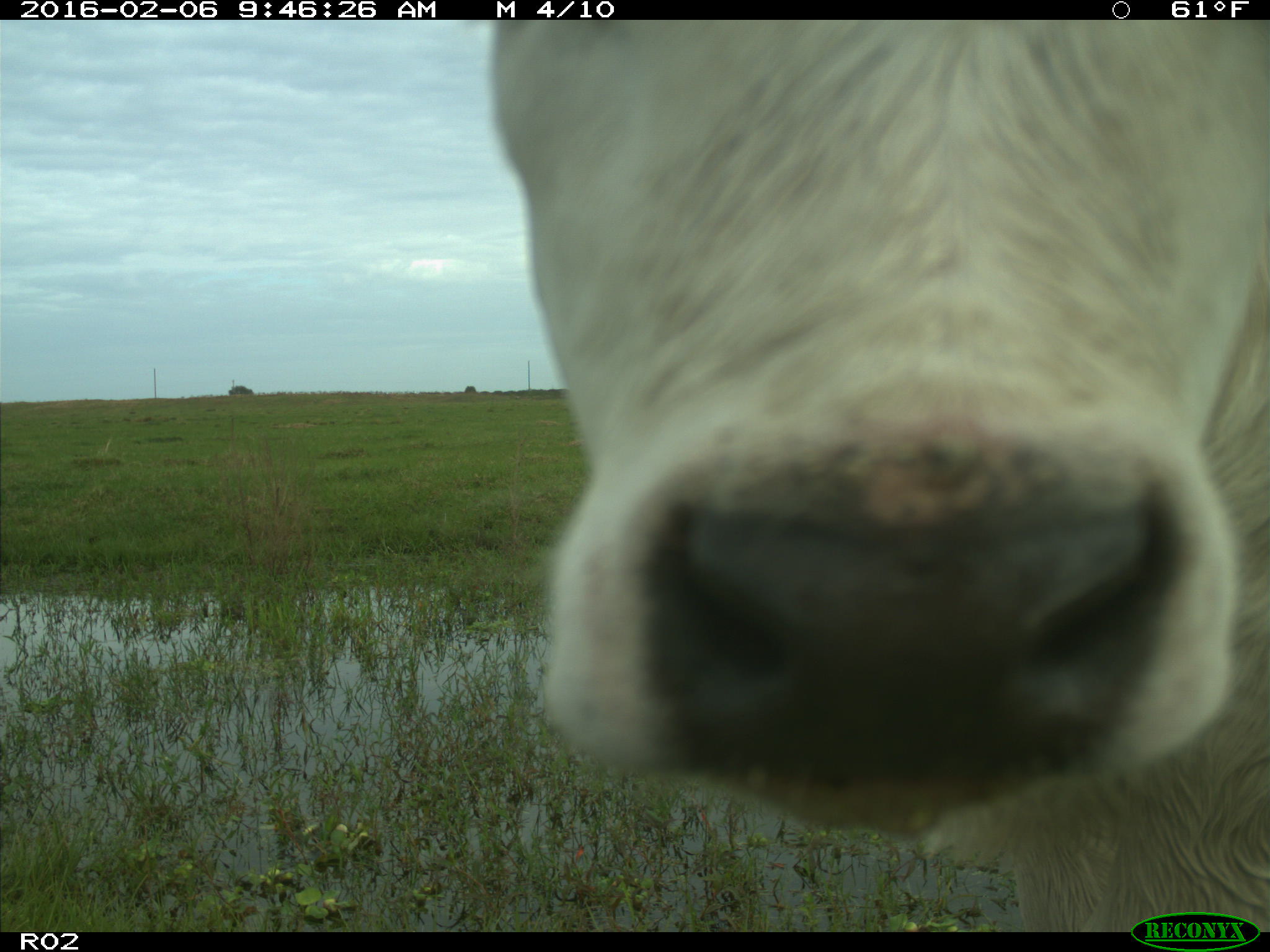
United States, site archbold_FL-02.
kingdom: Animalia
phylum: Chordata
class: Mammalia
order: Artiodactyla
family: Bovidae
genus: Bos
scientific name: Bos taurus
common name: domestic cow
Bos taurus (domestic cow).